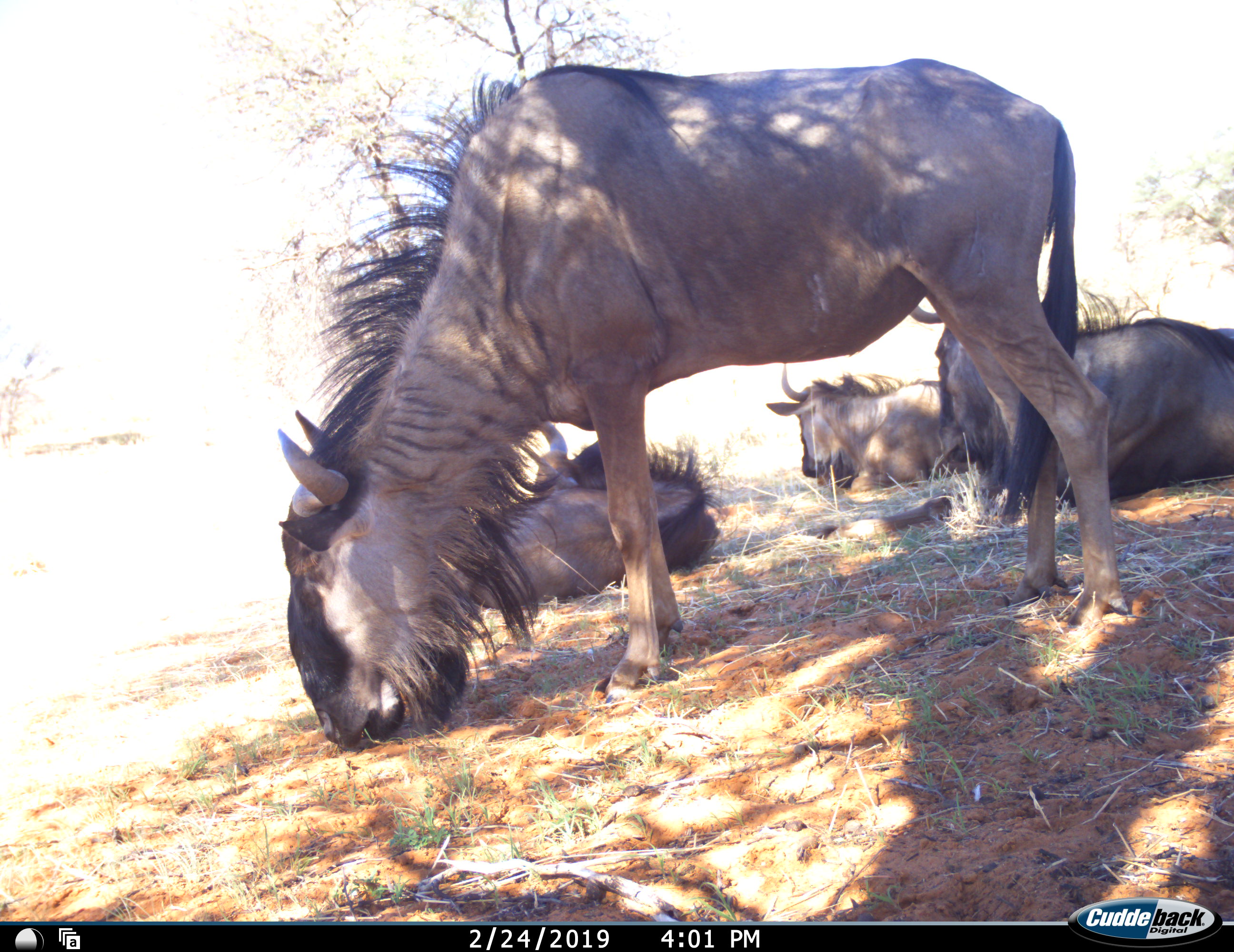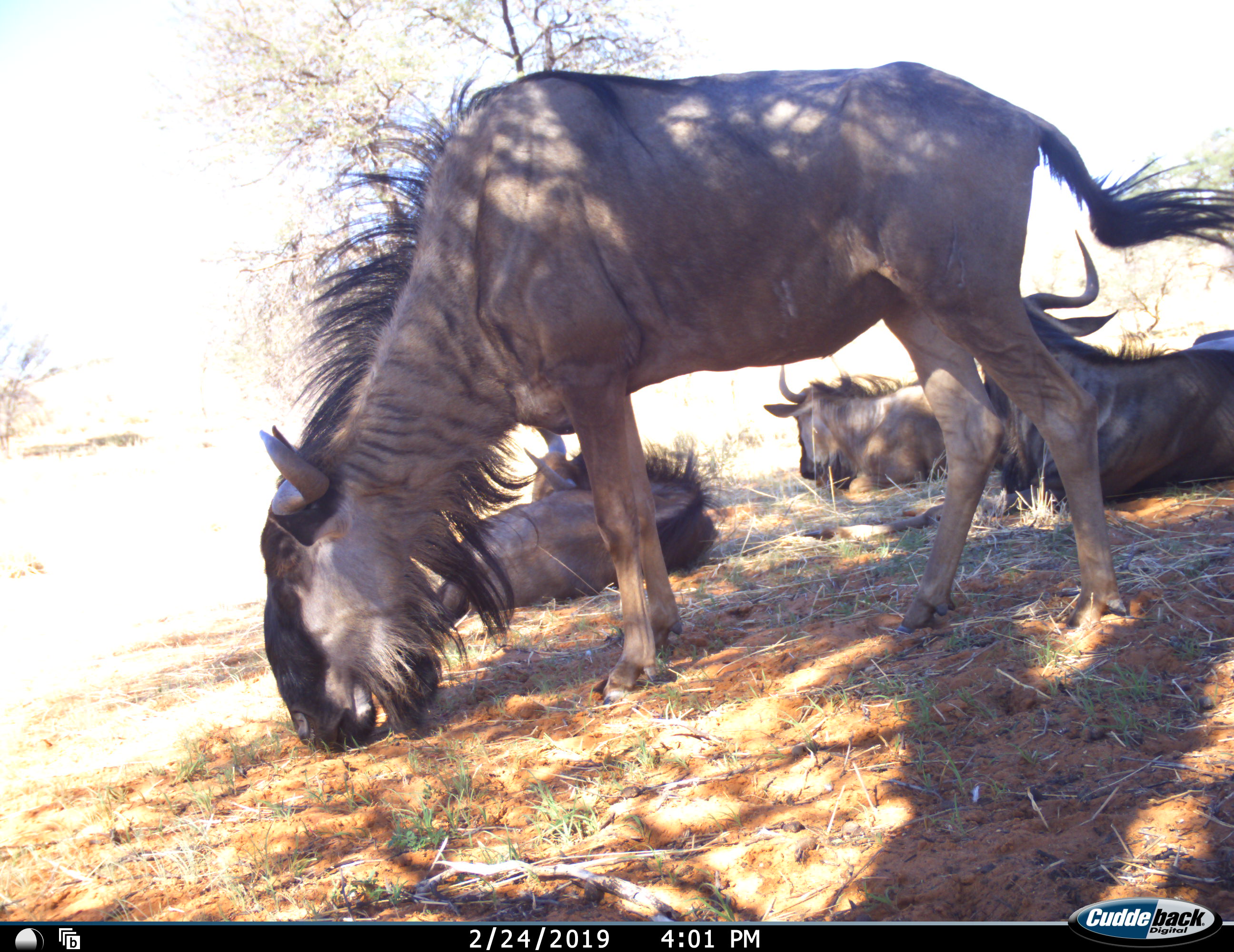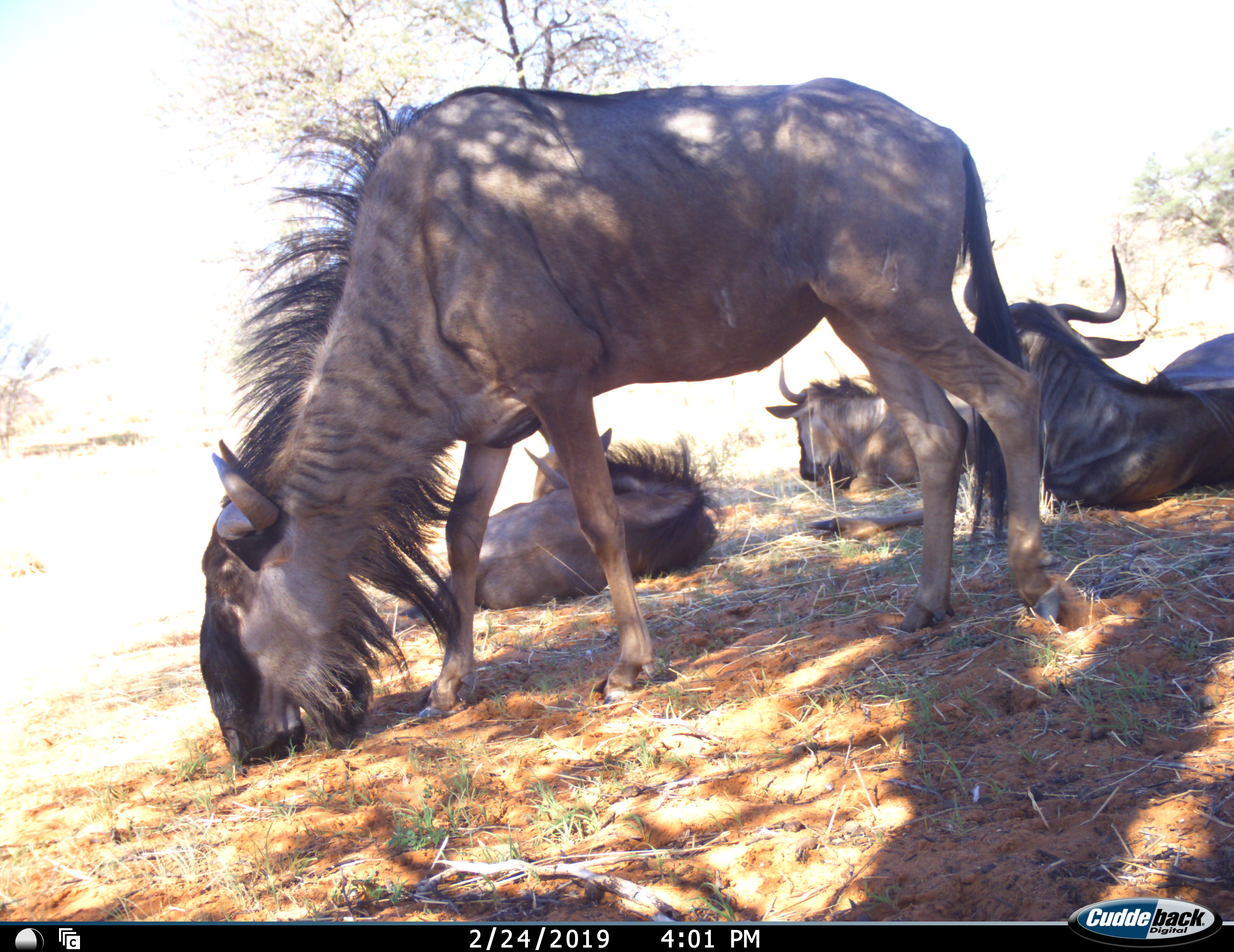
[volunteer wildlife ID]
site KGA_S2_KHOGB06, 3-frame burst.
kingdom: Animalia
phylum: Chordata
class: Mammalia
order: Artiodactyla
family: Bovidae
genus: Connochaetes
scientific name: Connochaetes taurinus taurinus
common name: blue wildebeest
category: wildebeestblue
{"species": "wildebeestblue (blue wildebeest) (Connochaetes taurinus taurinus)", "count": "4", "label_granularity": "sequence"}